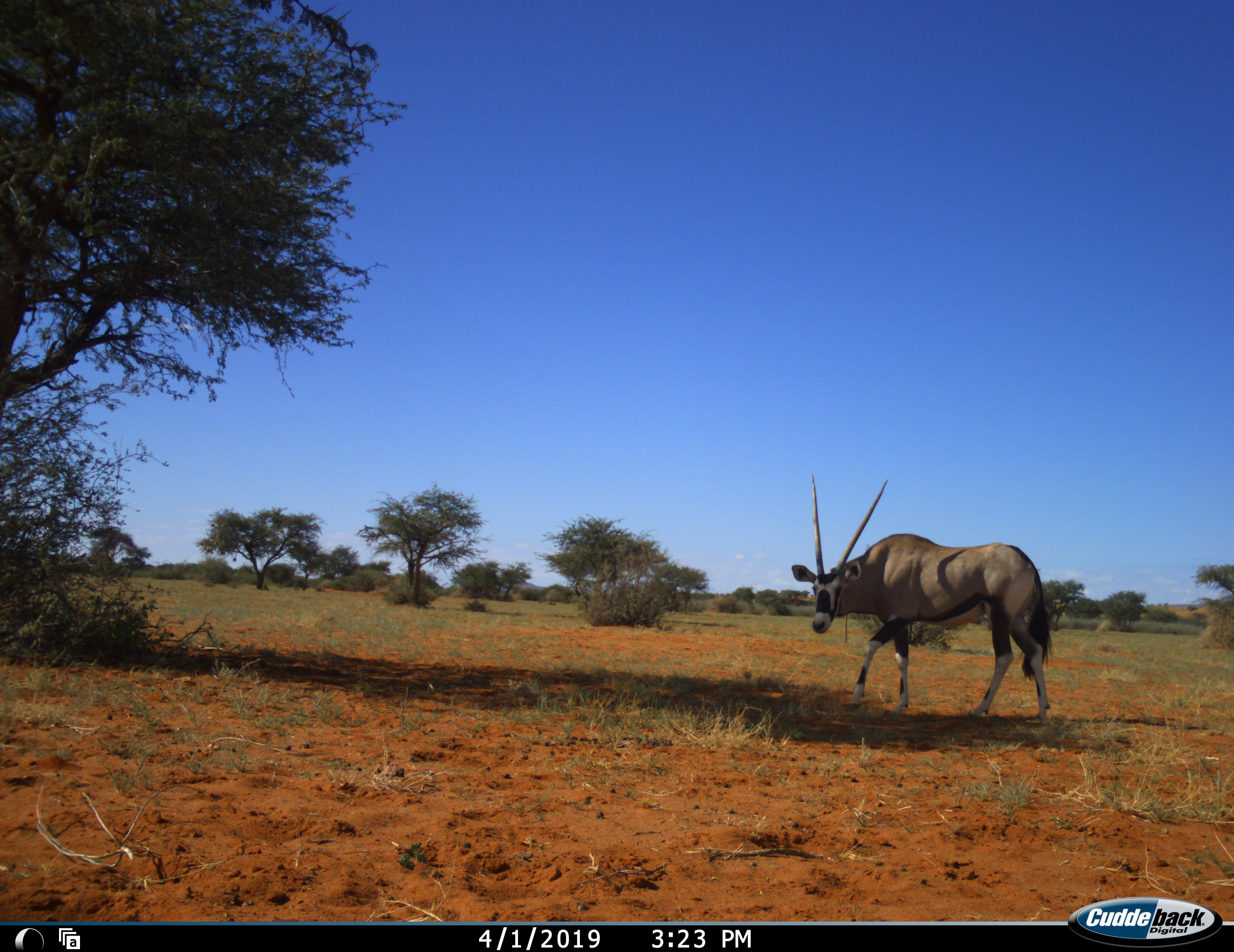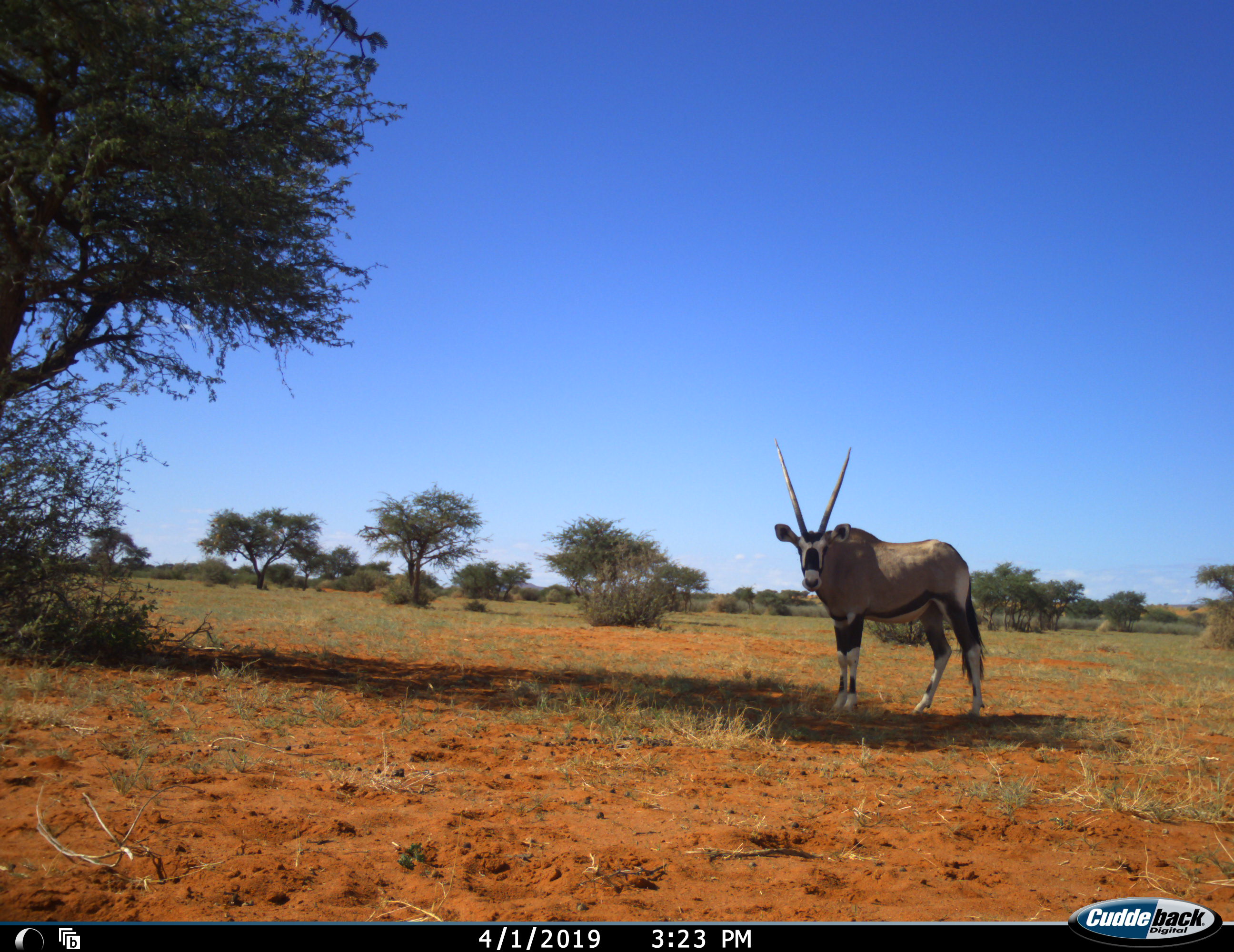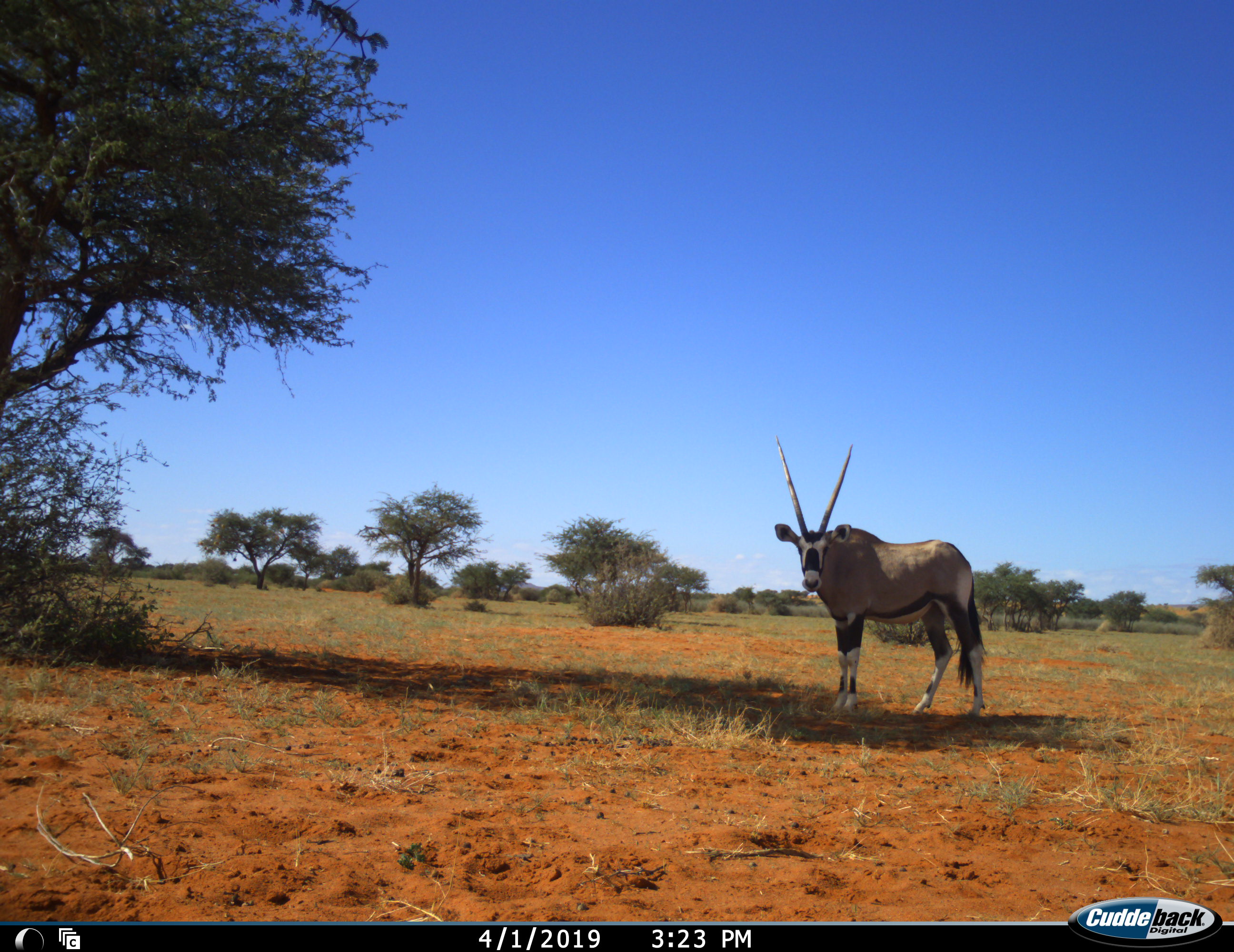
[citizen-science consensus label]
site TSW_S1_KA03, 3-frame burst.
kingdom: Animalia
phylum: Chordata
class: Mammalia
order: Artiodactyla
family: Bovidae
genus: Oryx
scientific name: Oryx gazella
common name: gemsbok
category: oryx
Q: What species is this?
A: Oryx (gemsbok) (Oryx gazella).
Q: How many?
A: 1.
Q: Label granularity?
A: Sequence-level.